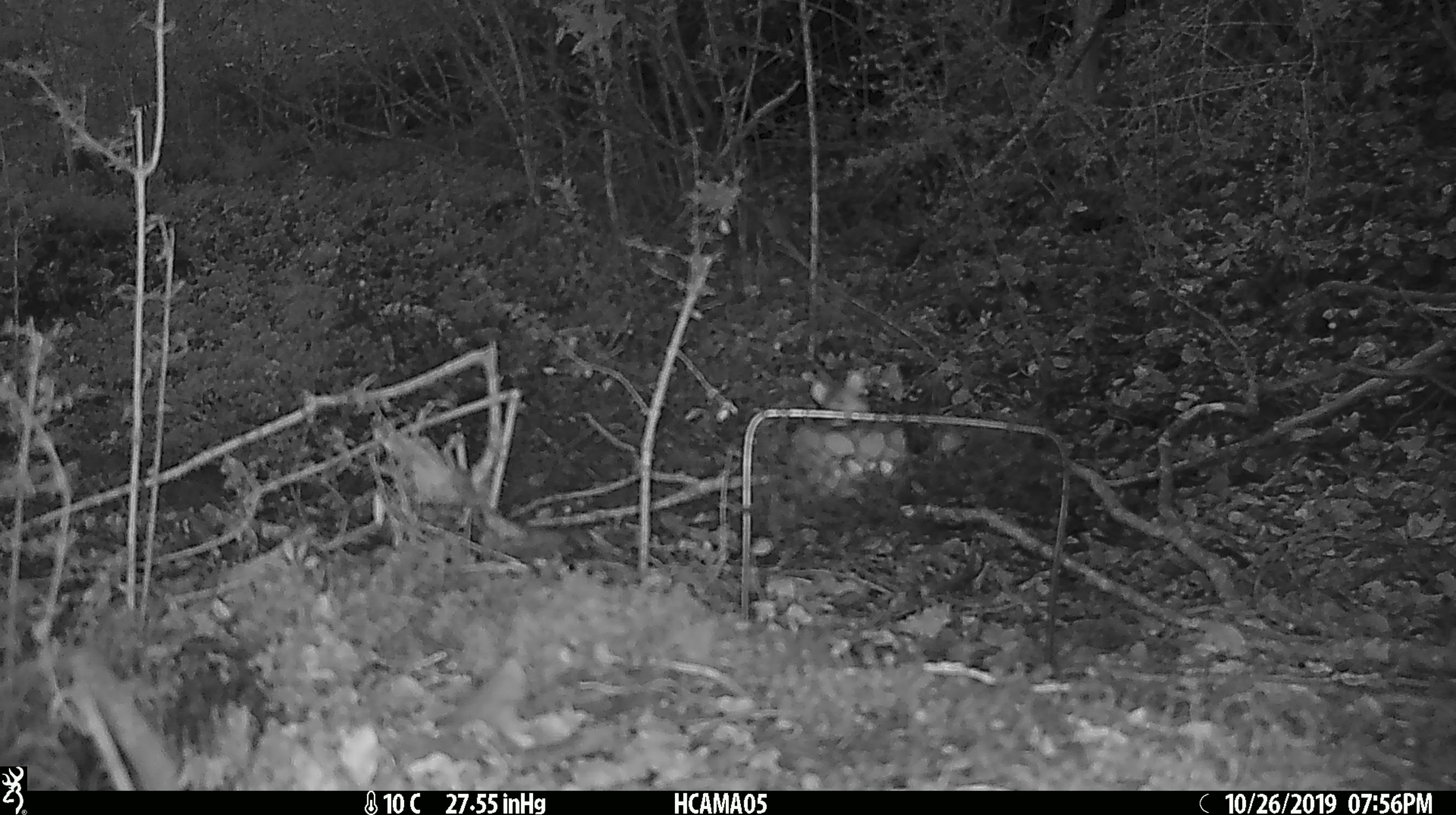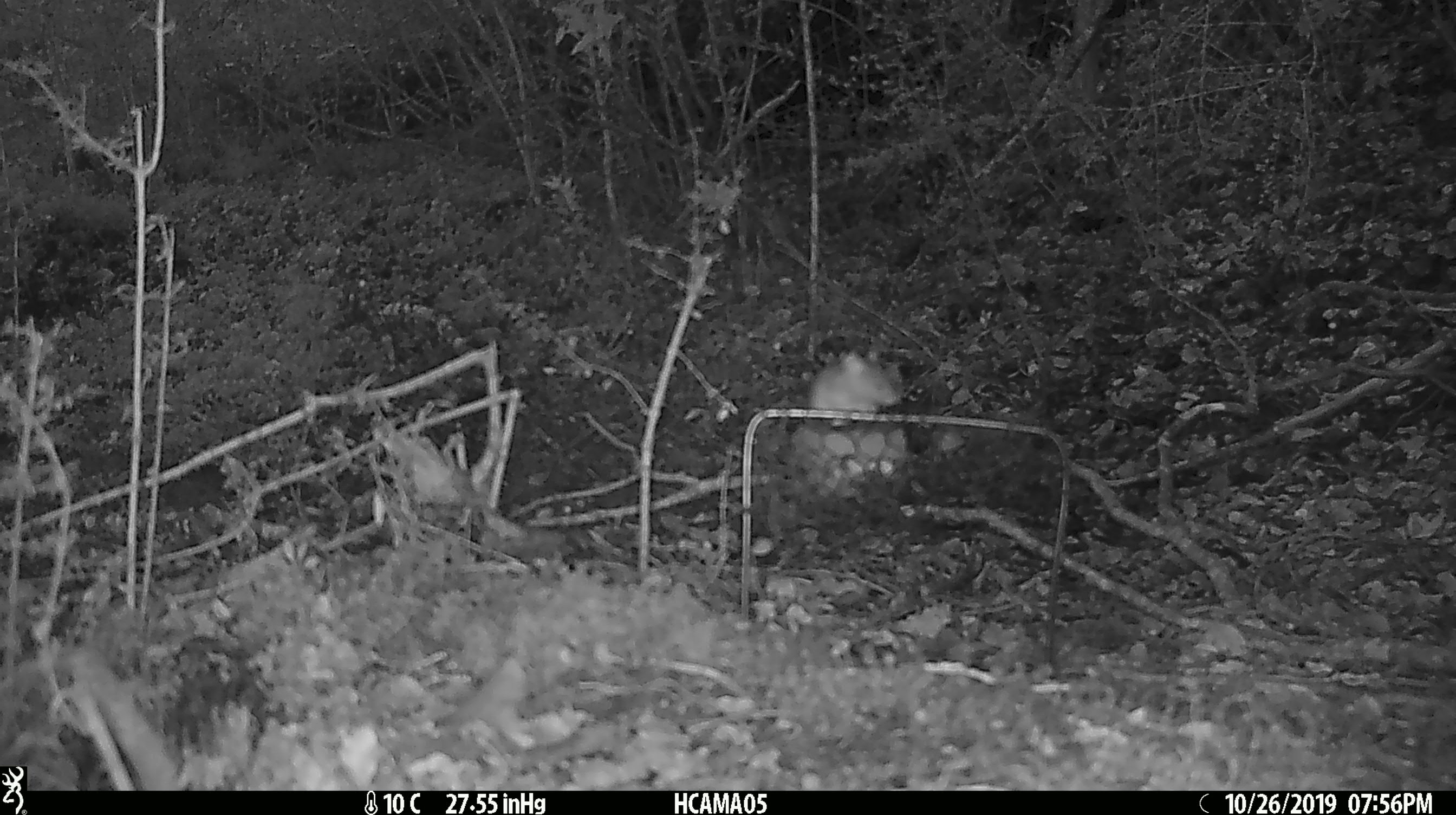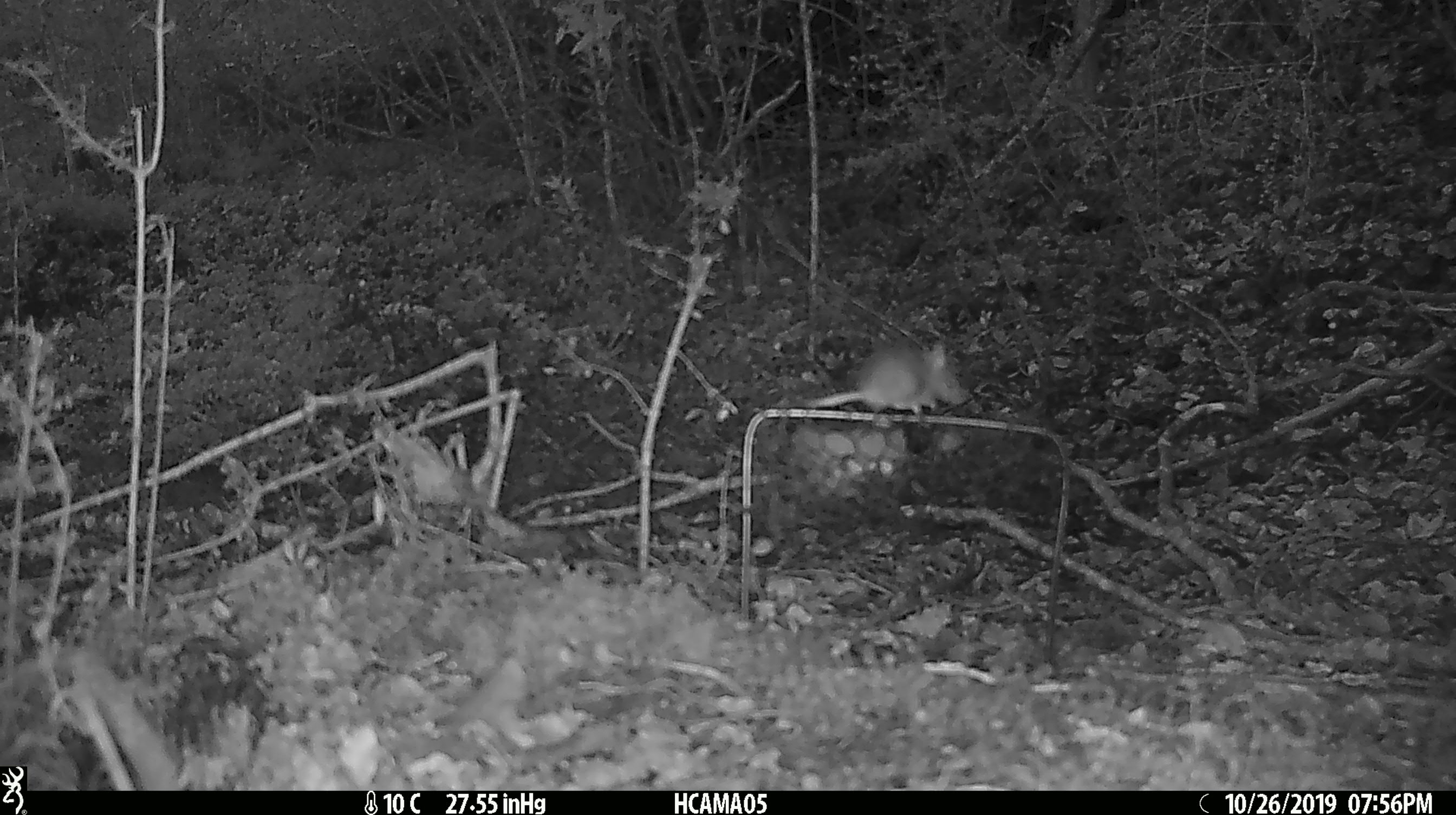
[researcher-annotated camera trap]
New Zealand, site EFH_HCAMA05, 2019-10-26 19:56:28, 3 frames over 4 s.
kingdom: Animalia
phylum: Chordata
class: Mammalia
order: Rodentia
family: Muridae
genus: Mus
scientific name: Mus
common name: mouse